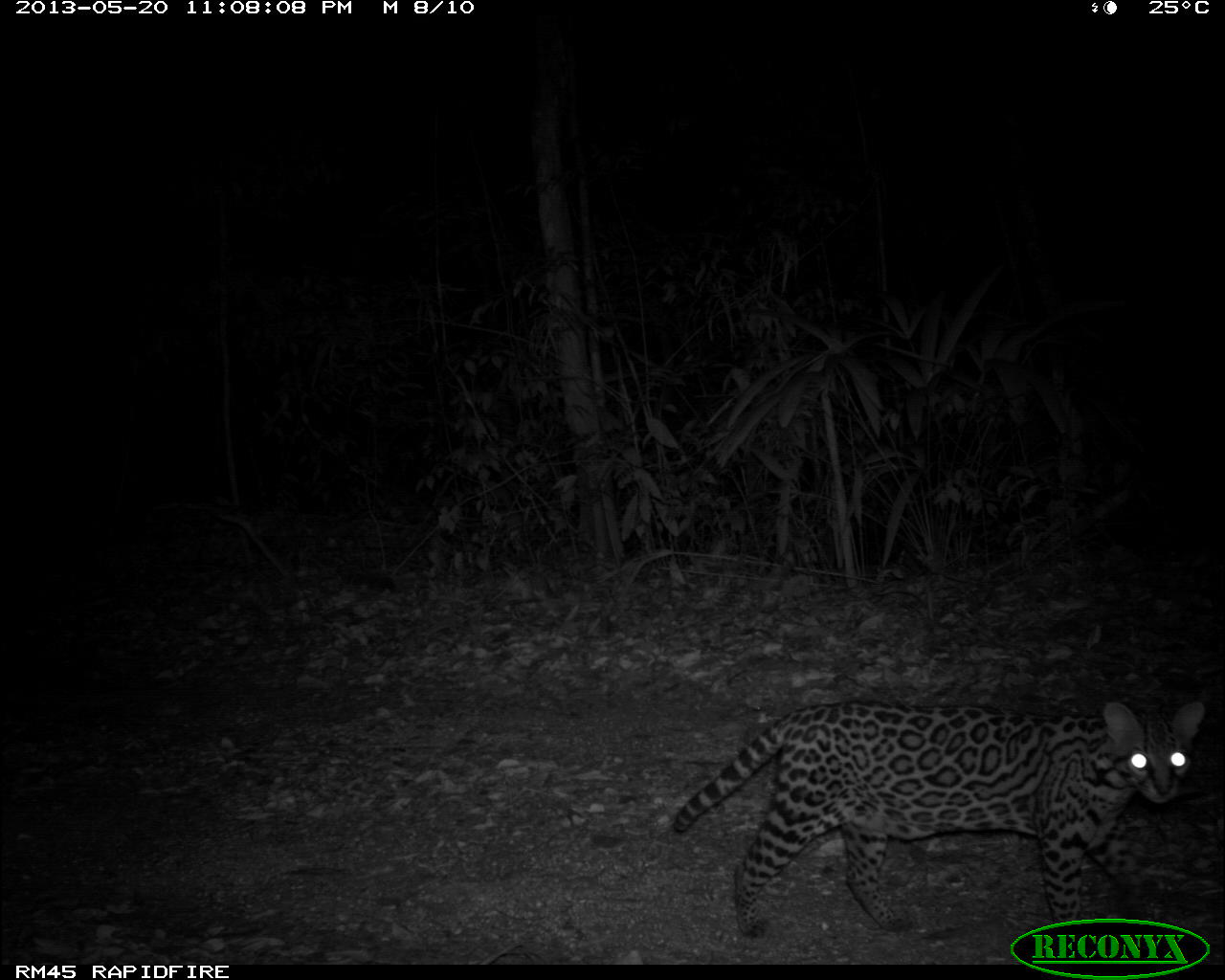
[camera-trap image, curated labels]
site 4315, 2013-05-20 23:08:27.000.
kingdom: Animalia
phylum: Chordata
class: Mammalia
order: Carnivora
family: Felidae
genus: Leopardus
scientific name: Leopardus pardalis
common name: ocelot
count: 1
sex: male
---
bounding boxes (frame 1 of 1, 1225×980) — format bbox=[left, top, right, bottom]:
leopardus pardalis: bbox=[669, 696, 1206, 940]